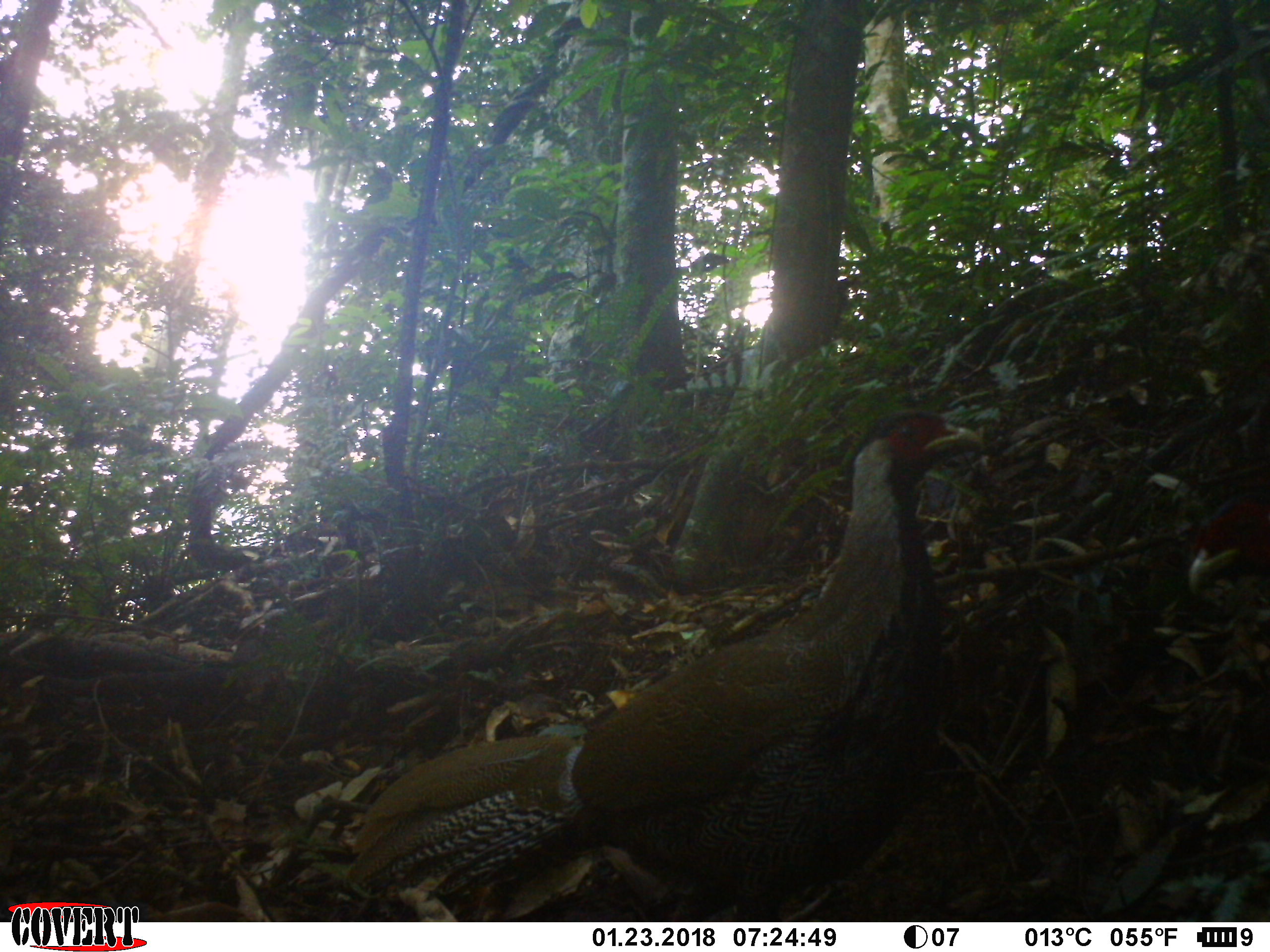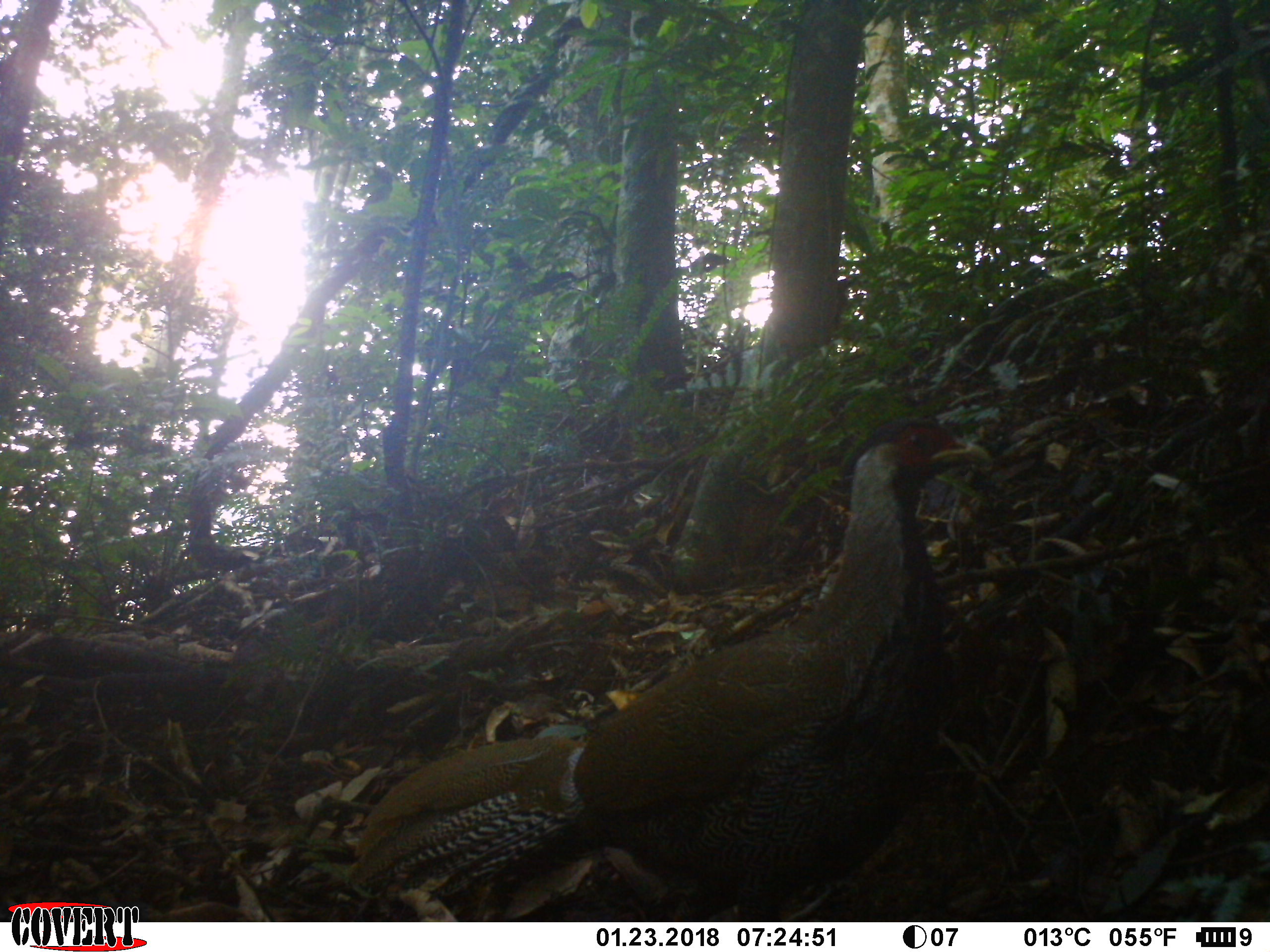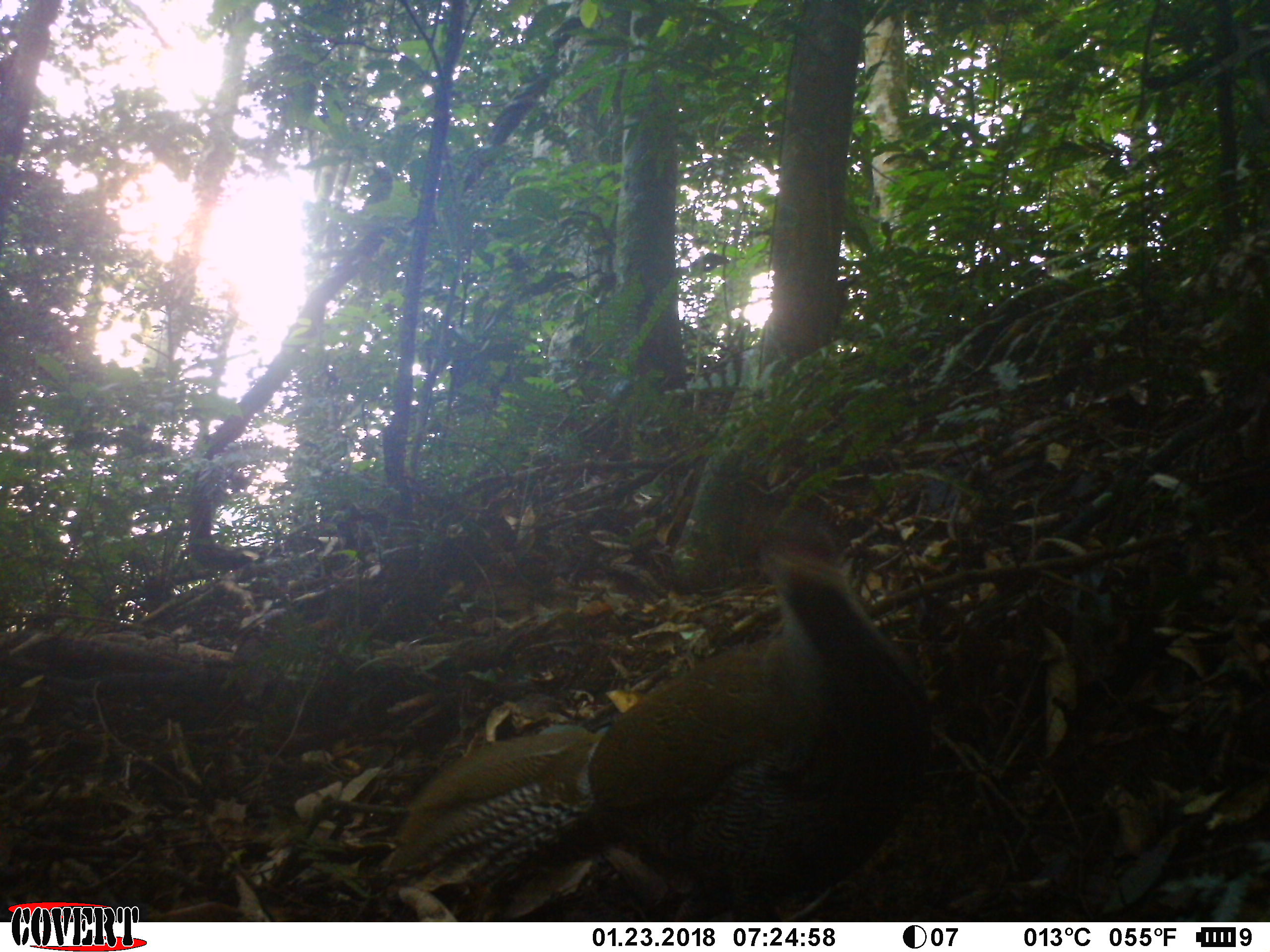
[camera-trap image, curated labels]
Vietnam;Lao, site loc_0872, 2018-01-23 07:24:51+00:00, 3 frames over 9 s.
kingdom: Animalia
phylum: Chordata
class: Aves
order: Galliformes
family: Phasianidae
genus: Lophura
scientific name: Lophura nycthemera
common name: silver pheasant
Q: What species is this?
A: Silver pheasant (Lophura nycthemera).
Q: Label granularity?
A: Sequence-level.